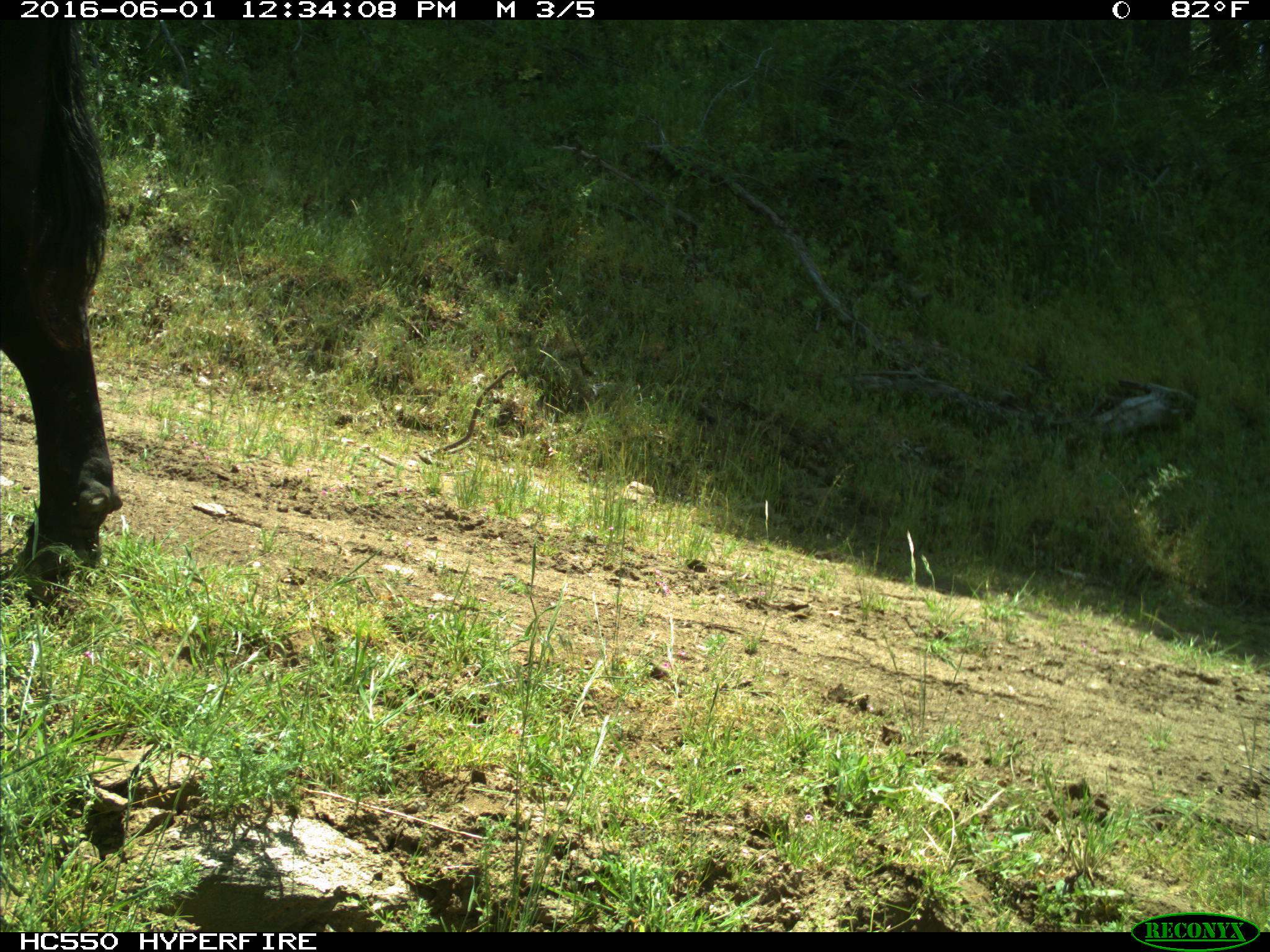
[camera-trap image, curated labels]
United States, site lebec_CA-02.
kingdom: Animalia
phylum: Chordata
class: Mammalia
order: Artiodactyla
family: Bovidae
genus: Bos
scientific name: Bos taurus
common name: domestic cow